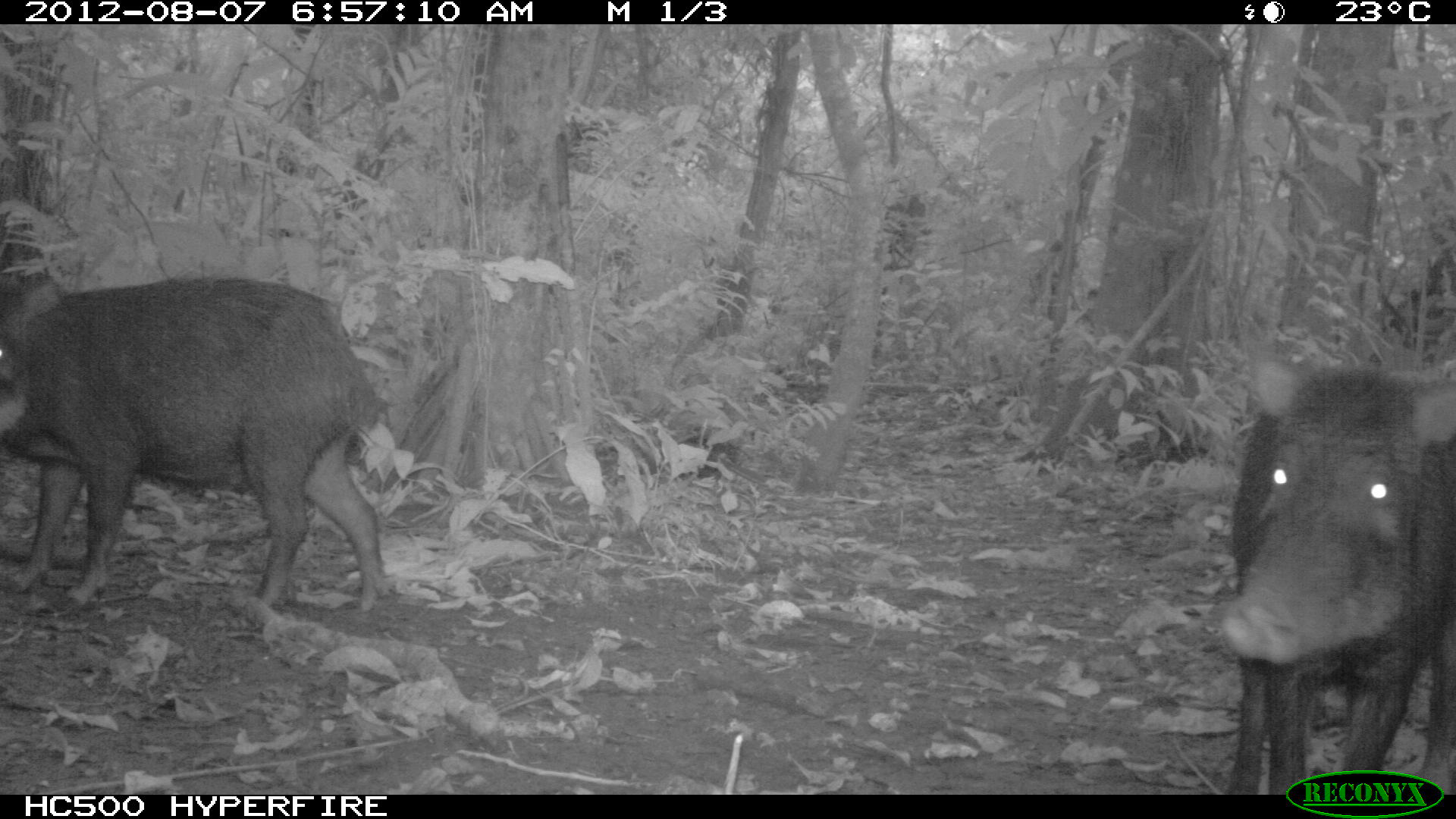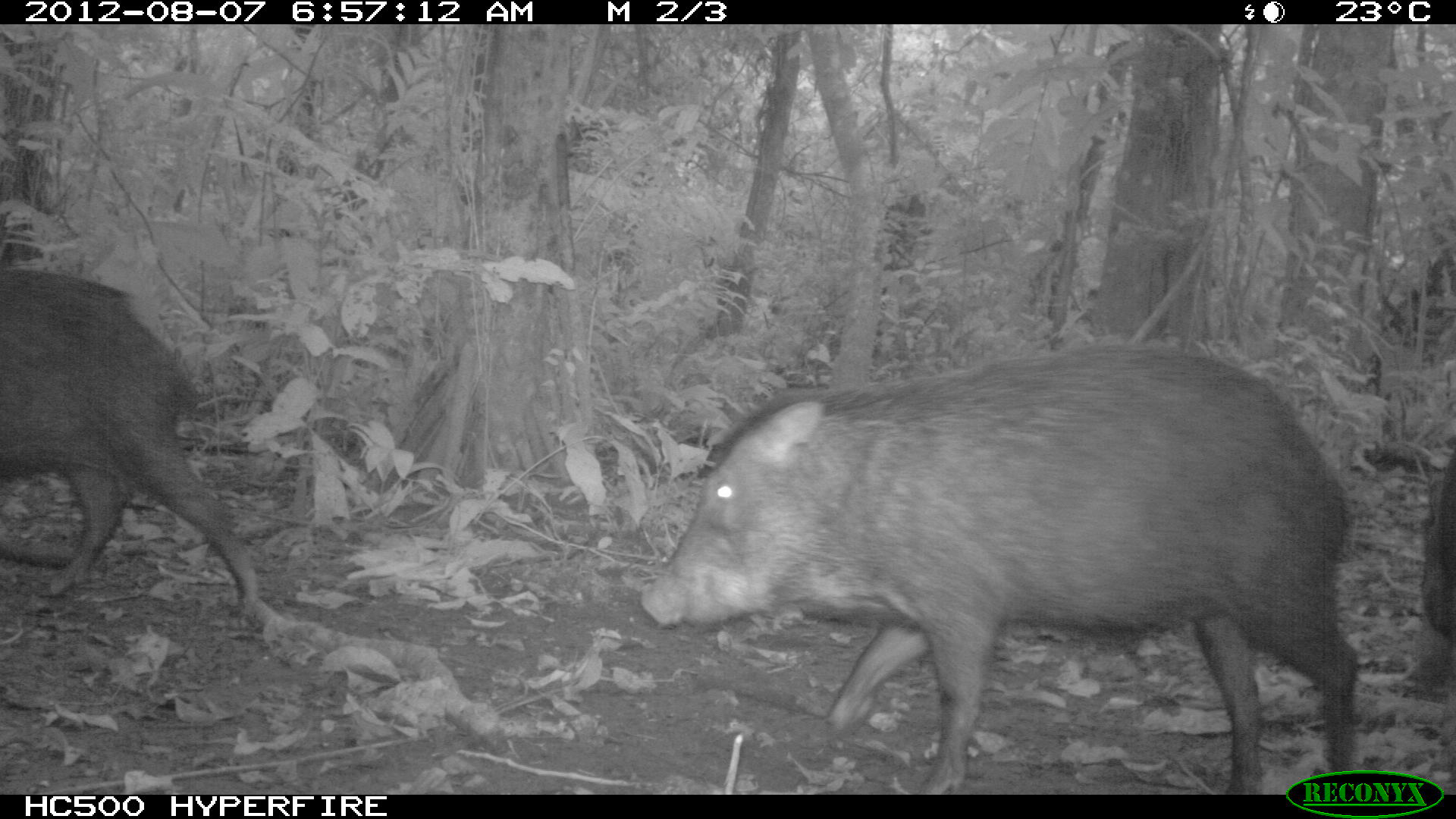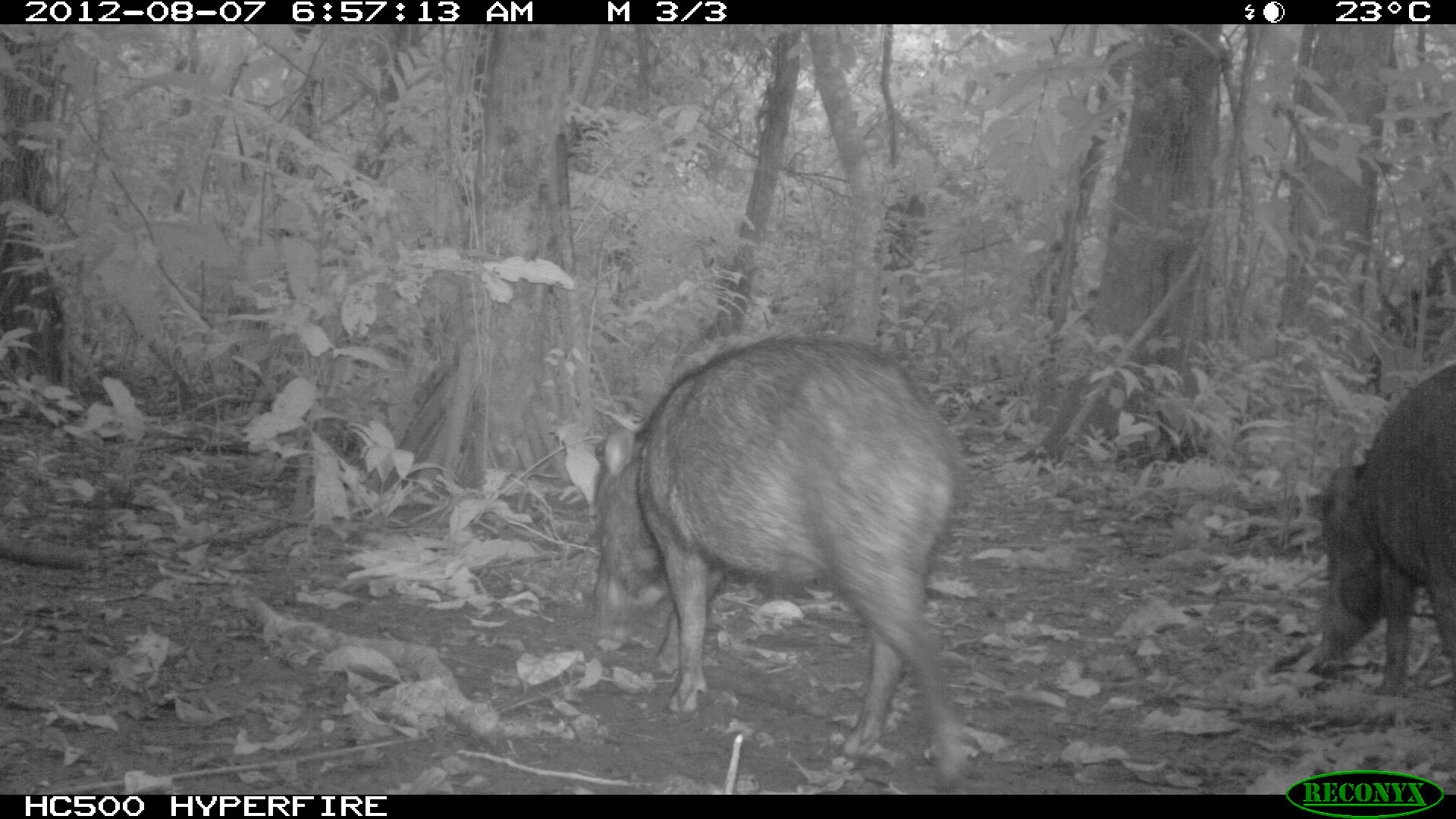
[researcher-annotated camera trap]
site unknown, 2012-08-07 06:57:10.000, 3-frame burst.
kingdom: Animalia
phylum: Chordata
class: Mammalia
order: Artiodactyla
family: Tayassuidae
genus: Tayassu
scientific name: Tayassu pecari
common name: white-lipped peccary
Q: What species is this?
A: Tayassu pecari (white-lipped peccary).